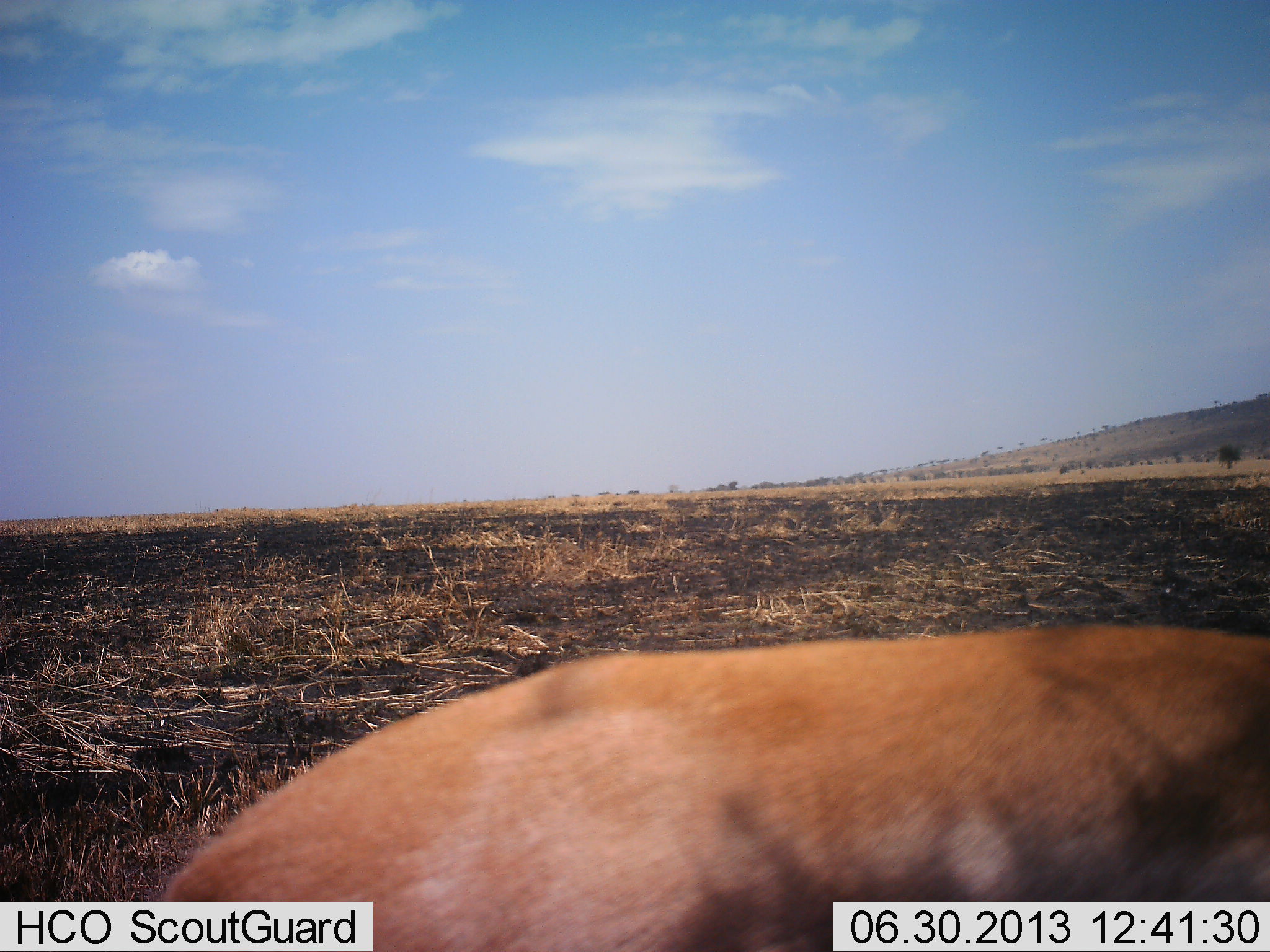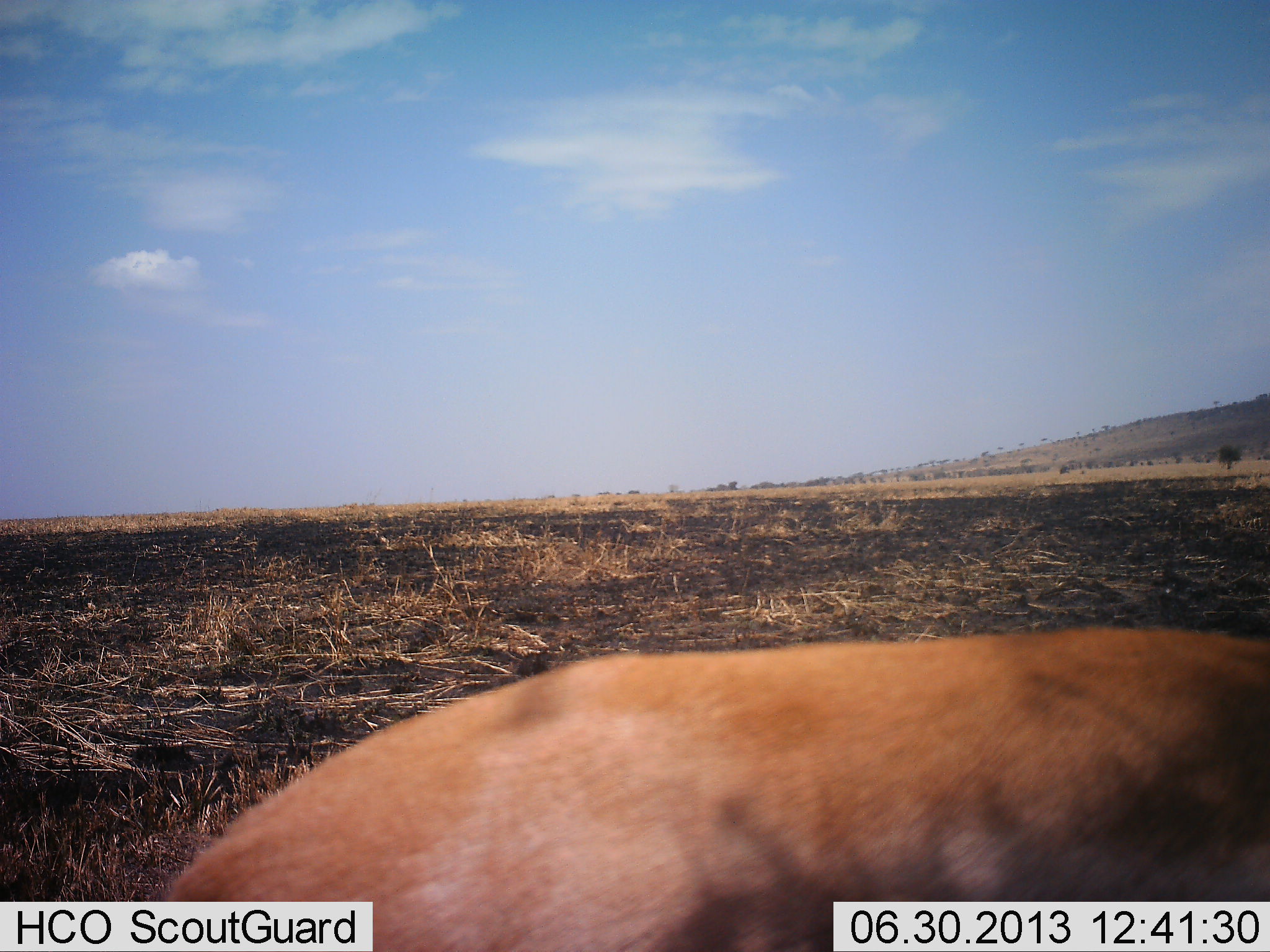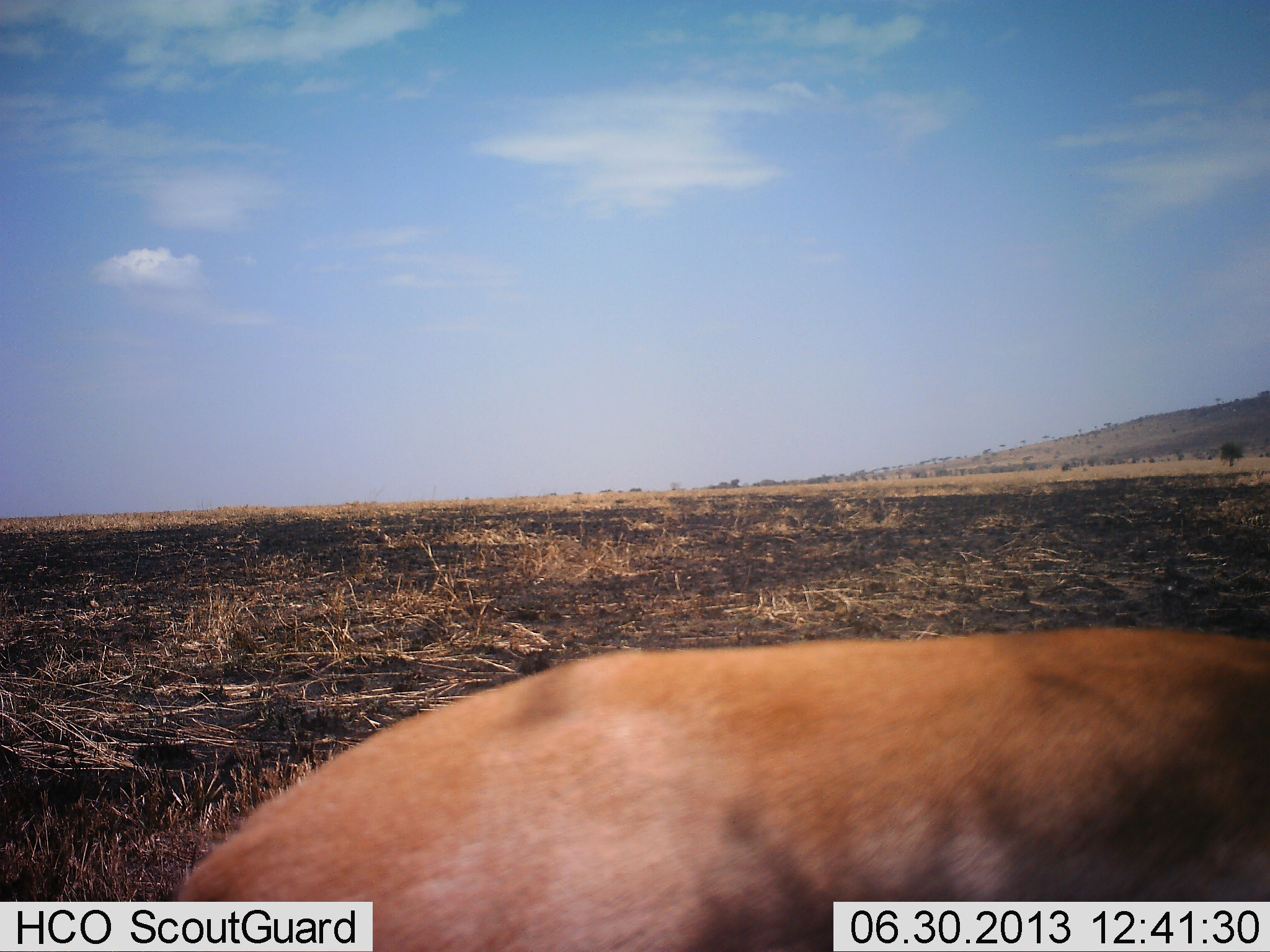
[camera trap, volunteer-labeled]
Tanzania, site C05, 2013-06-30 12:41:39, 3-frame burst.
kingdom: Animalia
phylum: Chordata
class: Mammalia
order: Artiodactyla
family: Bovidae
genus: Eudorcas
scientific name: Eudorcas thomsonii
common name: thomson's gazelle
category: gazellethomsons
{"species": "gazellethomsons (thomson's gazelle) (Eudorcas thomsonii)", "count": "1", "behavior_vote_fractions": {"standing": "30%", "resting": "20%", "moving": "0%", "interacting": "0%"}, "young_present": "0%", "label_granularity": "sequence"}